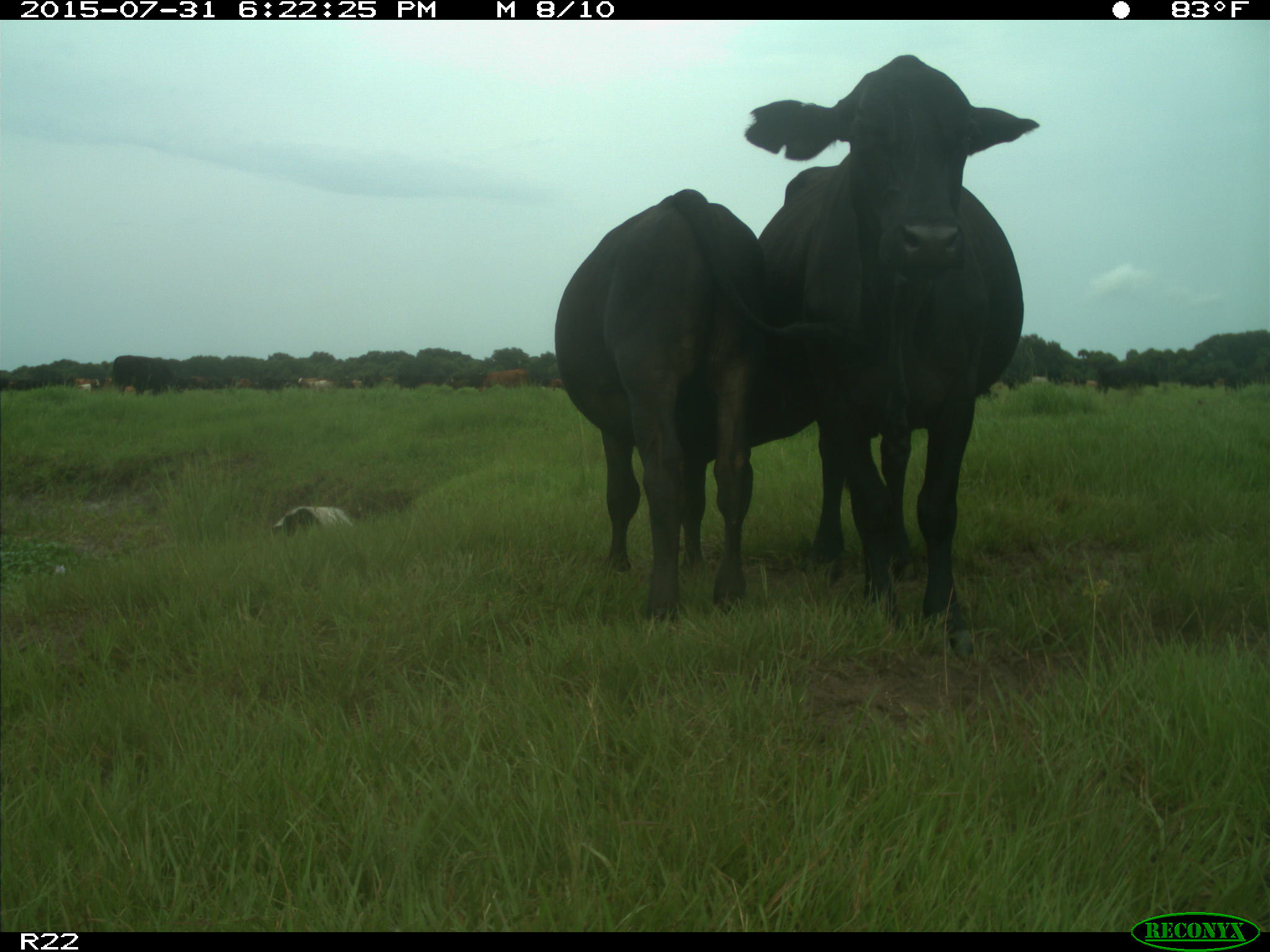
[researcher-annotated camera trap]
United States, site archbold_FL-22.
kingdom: Animalia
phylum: Chordata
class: Mammalia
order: Artiodactyla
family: Bovidae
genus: Bos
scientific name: Bos taurus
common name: domestic cow